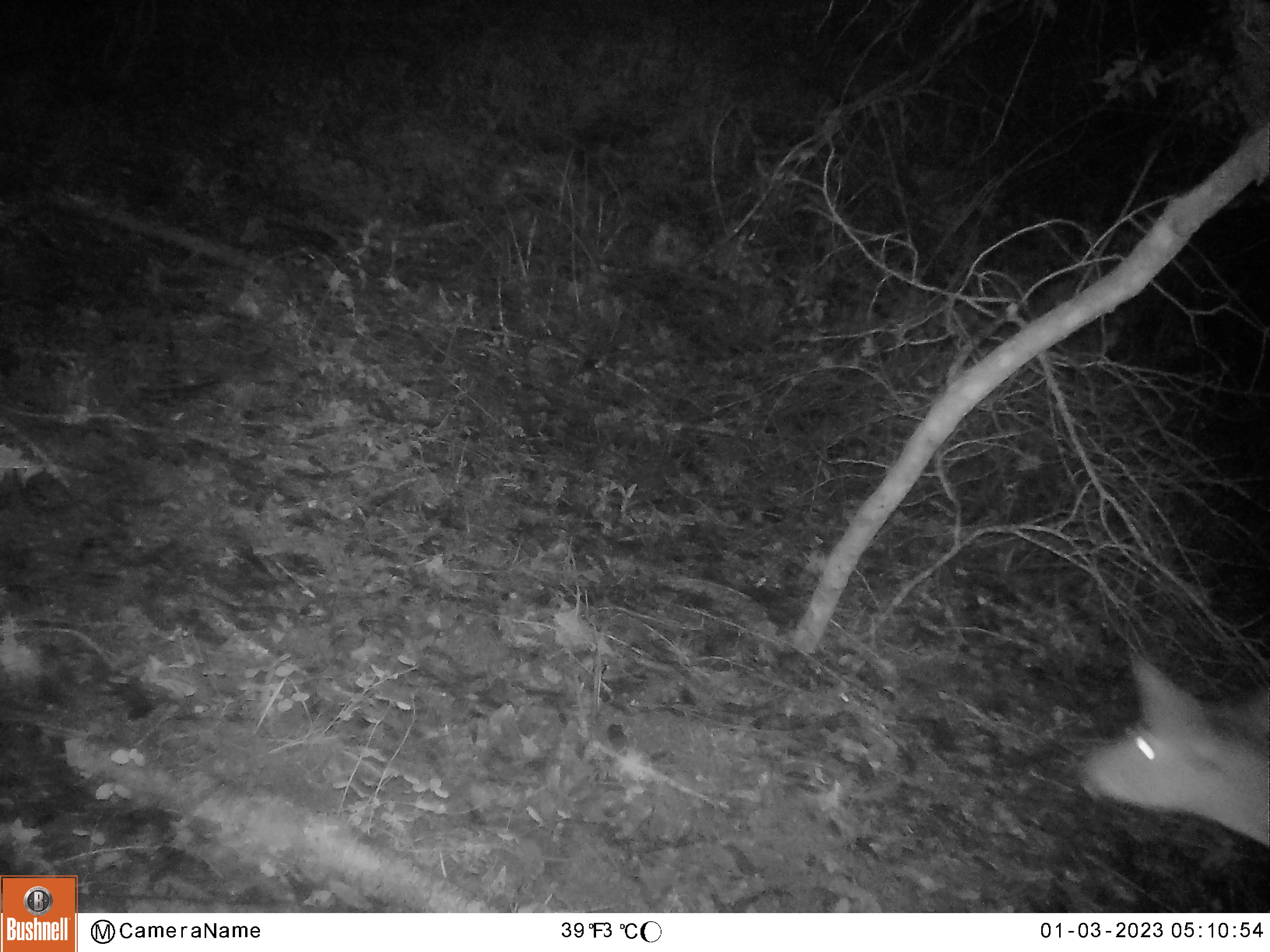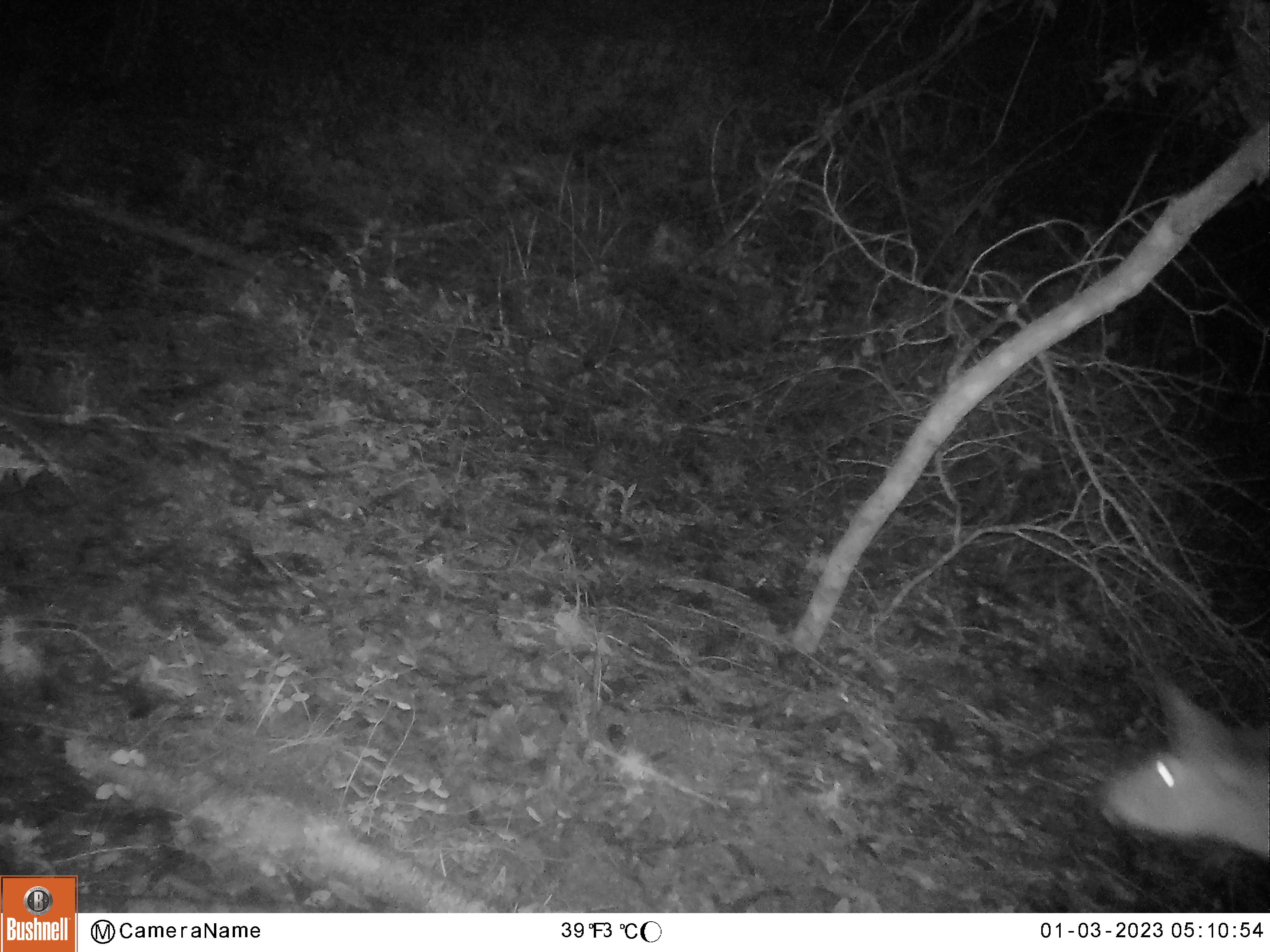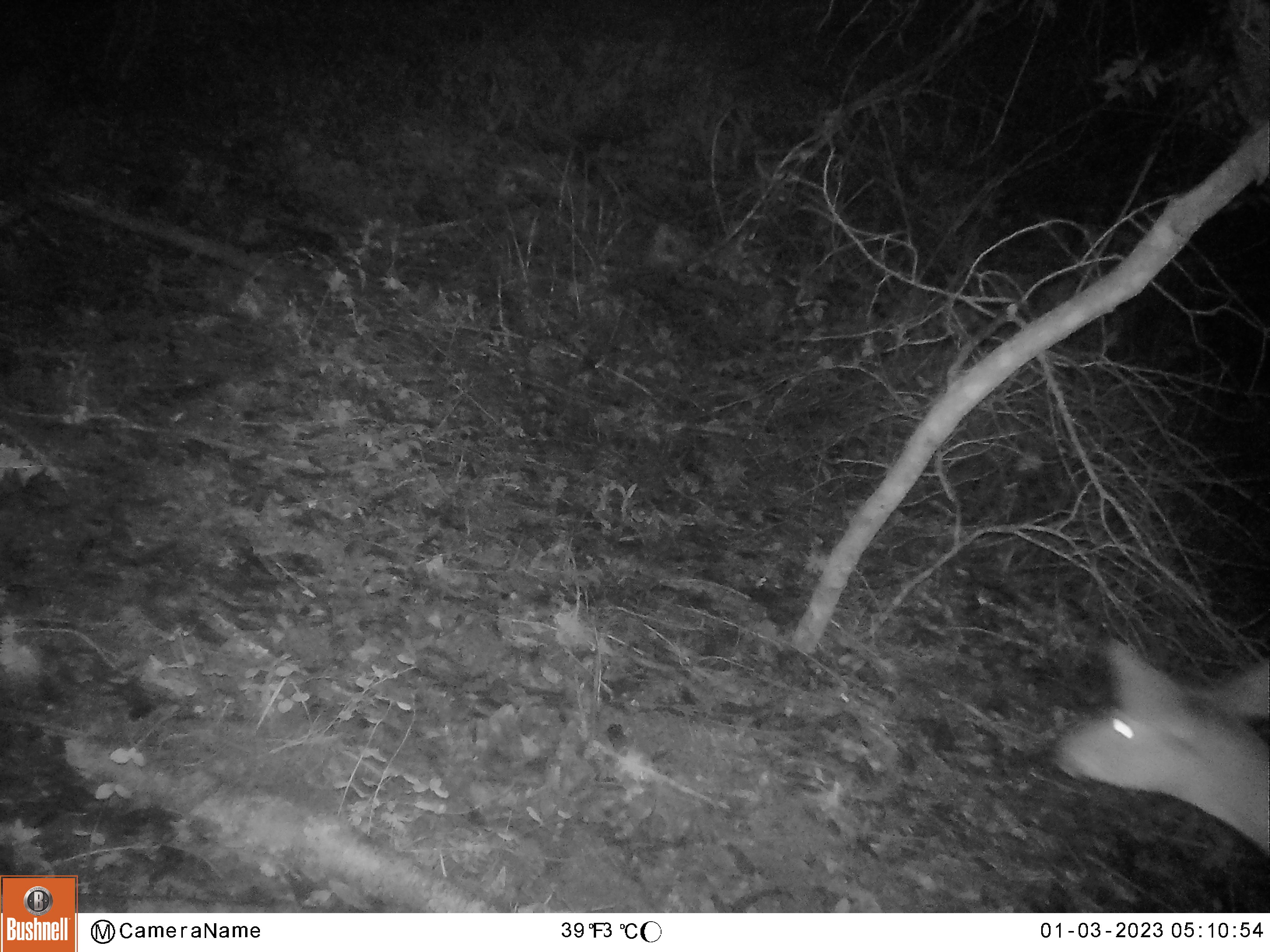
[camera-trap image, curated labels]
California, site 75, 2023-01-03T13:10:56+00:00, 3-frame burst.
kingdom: Animalia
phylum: Chordata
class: Mammalia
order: Artiodactyla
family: Cervidae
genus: Odocoileus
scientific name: Odocoileus hemionus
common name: mule deer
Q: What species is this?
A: Mule deer (Odocoileus hemionus).